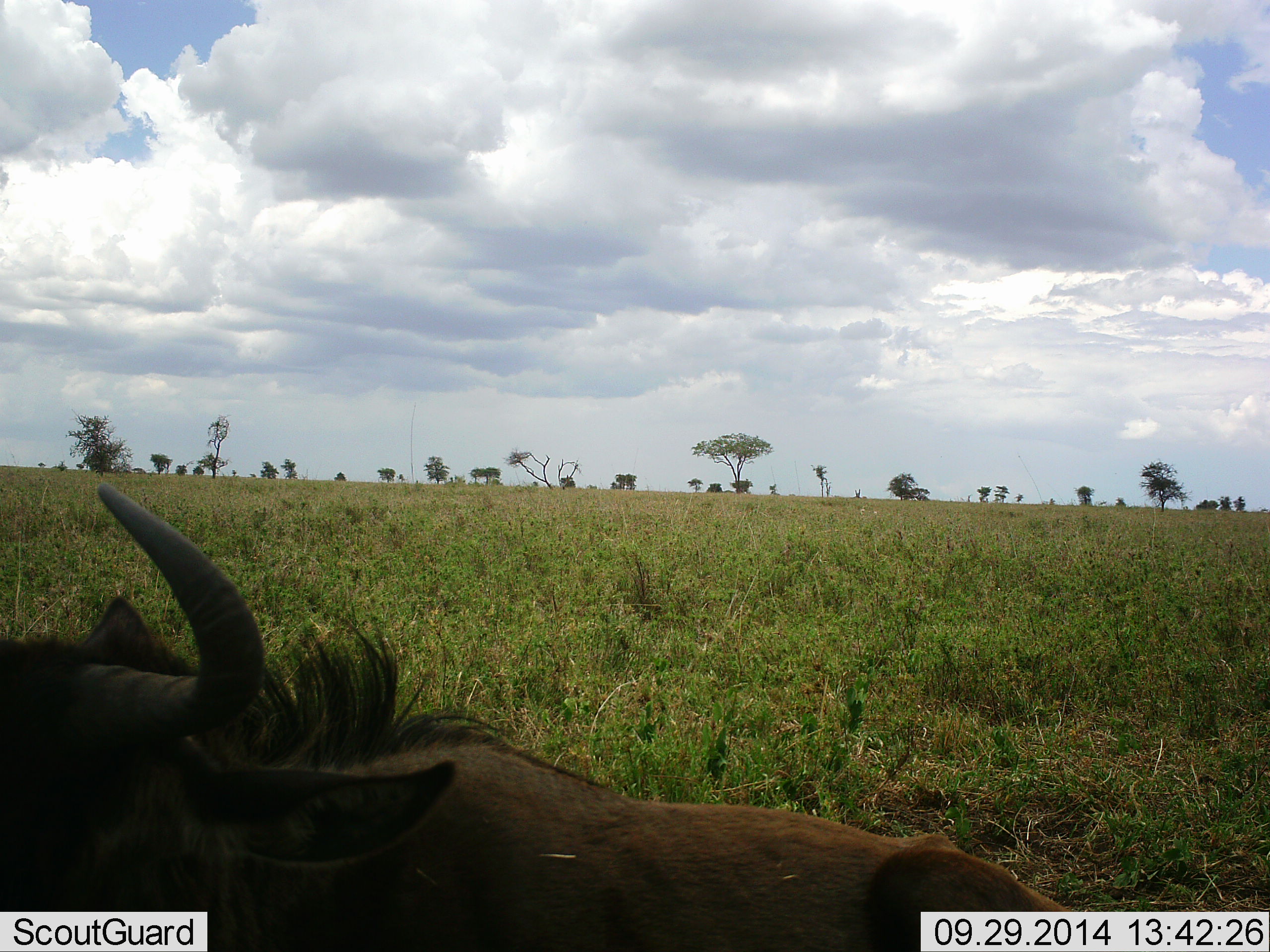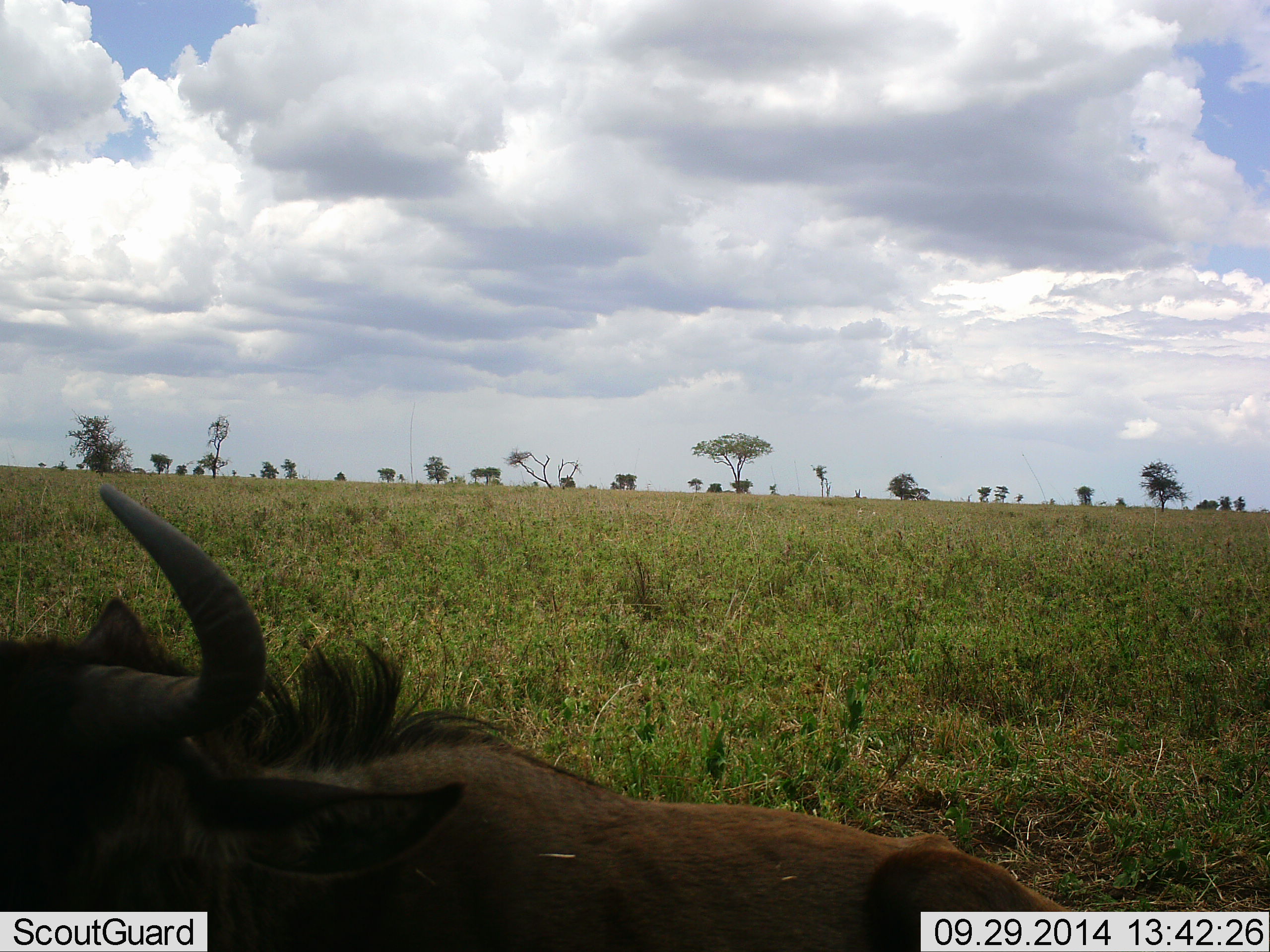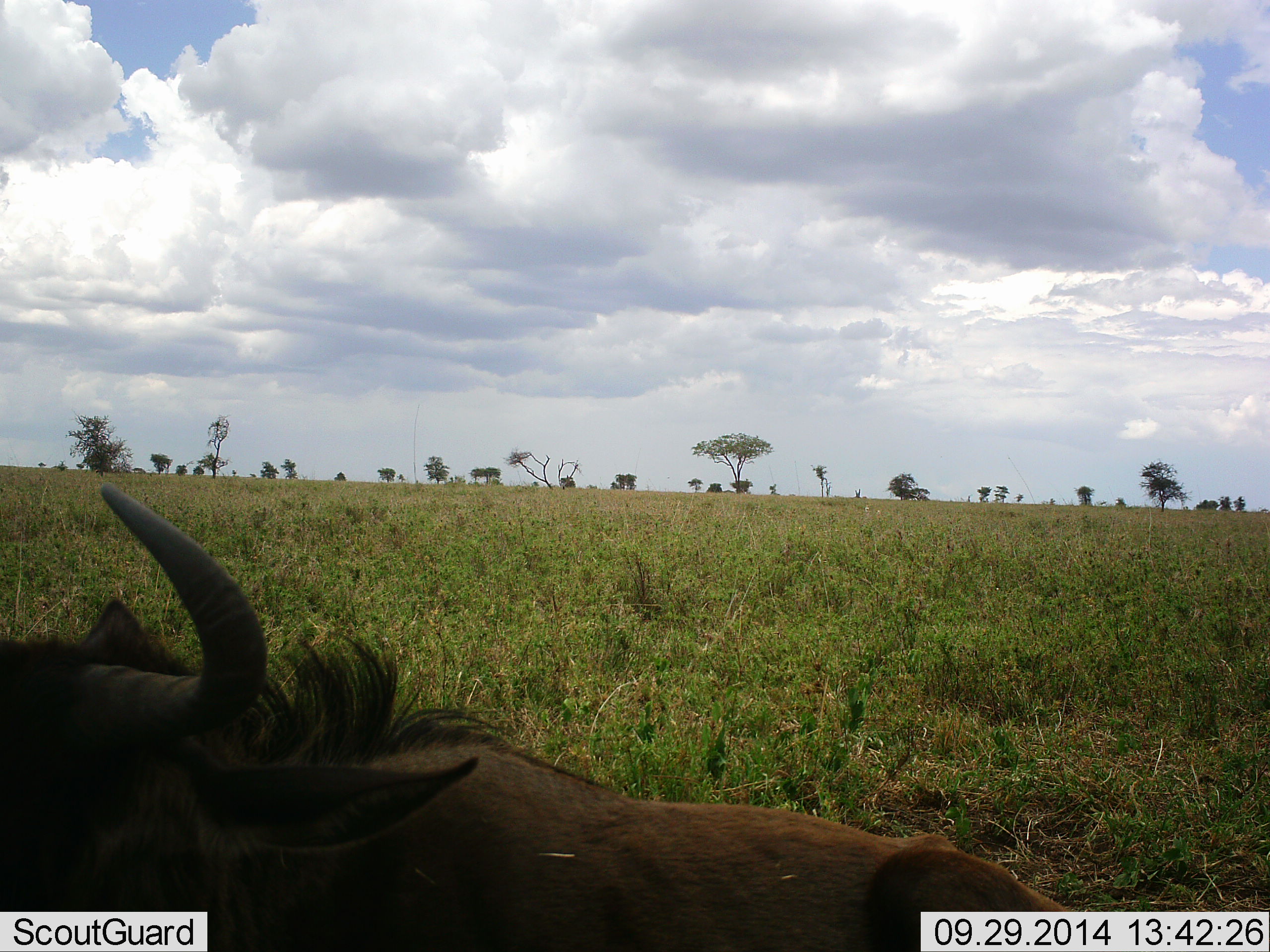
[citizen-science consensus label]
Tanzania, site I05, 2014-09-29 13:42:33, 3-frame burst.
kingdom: Animalia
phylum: Chordata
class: Mammalia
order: Artiodactyla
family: Bovidae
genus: Connochaetes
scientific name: Connochaetes taurinus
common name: blue wildebeest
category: wildebeest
Wildebeest (blue wildebeest) (Connochaetes taurinus), count 1. Behavior (volunteer vote fractions): standing 10%, resting 90%, moving 0%, interacting 0%. Young present (vote fraction): 0%. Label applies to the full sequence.